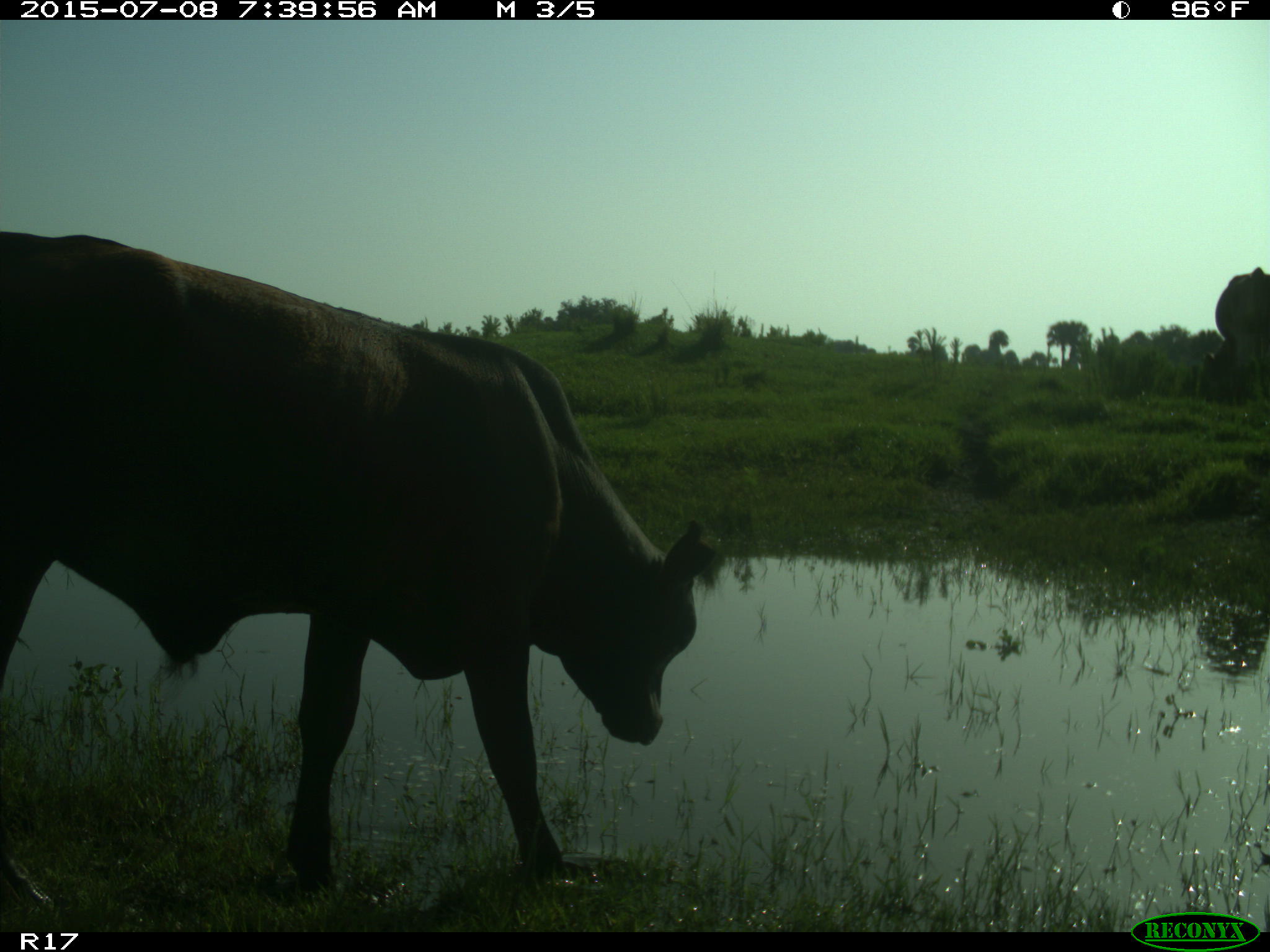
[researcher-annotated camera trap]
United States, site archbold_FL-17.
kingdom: Animalia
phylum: Chordata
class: Mammalia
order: Artiodactyla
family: Bovidae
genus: Bos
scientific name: Bos taurus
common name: domestic cow